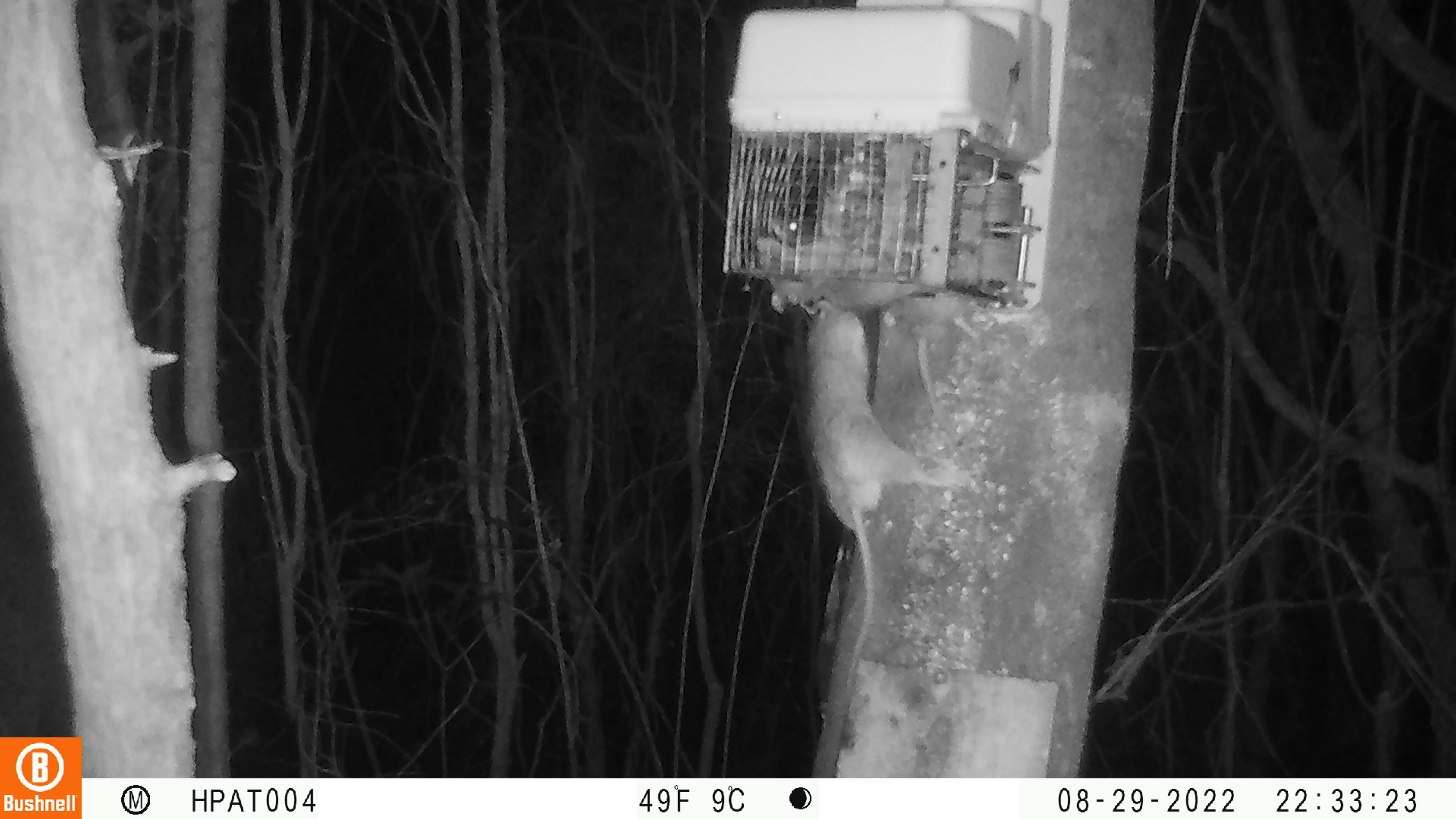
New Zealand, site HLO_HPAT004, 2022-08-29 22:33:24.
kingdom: Animalia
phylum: Chordata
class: Mammalia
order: Rodentia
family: Muridae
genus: Rattus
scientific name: Rattus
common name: rat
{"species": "rat (Rattus)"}